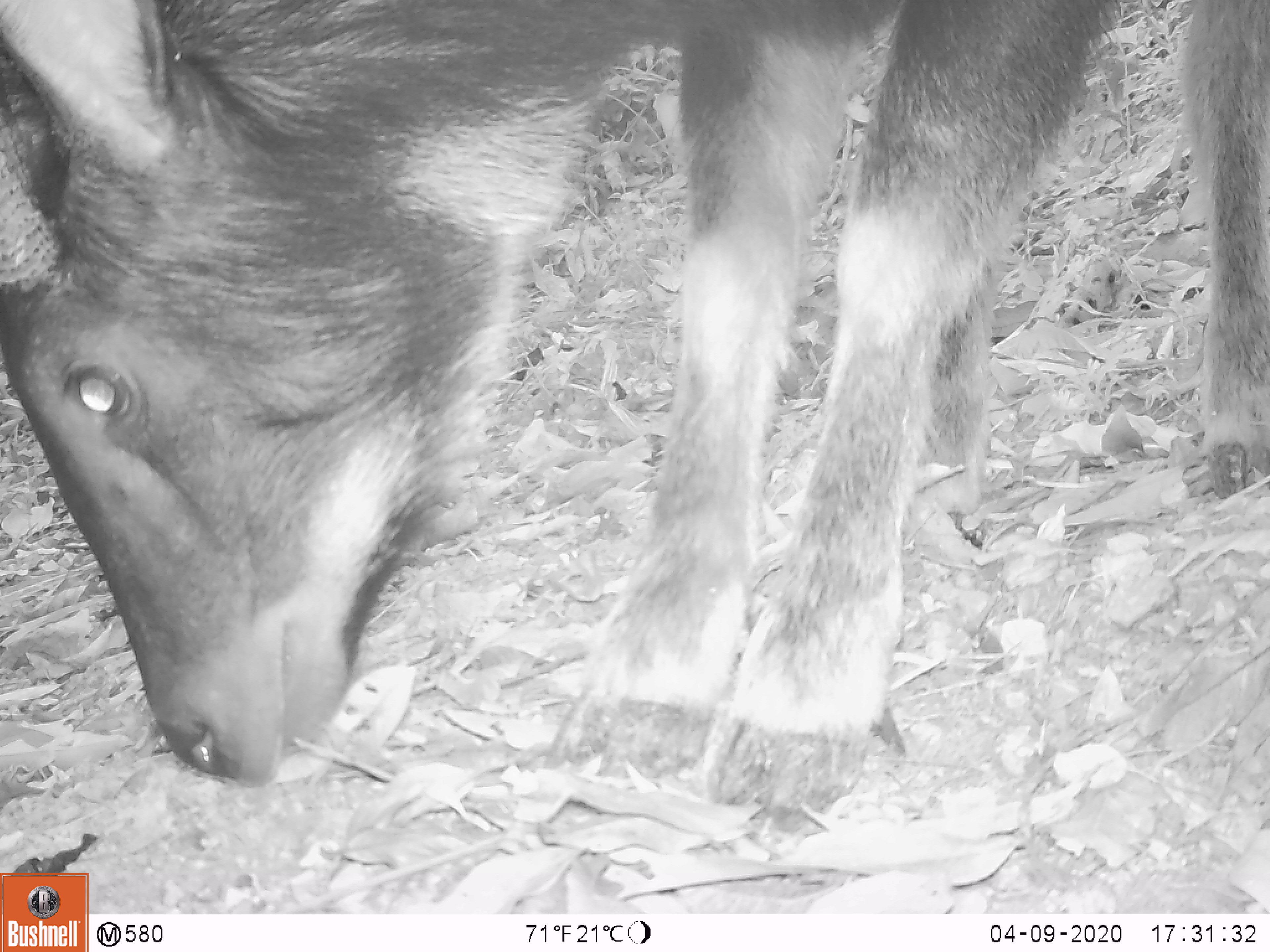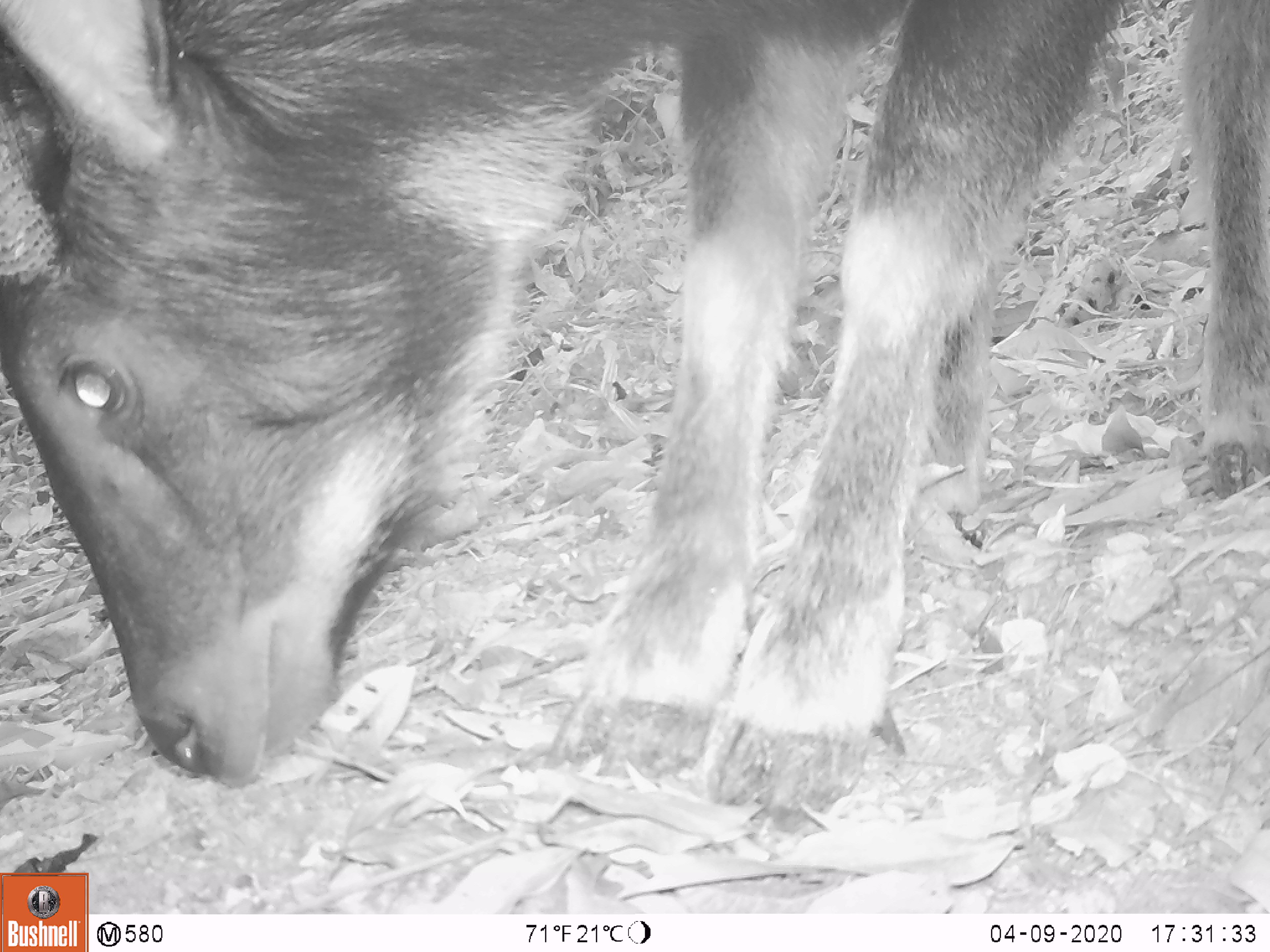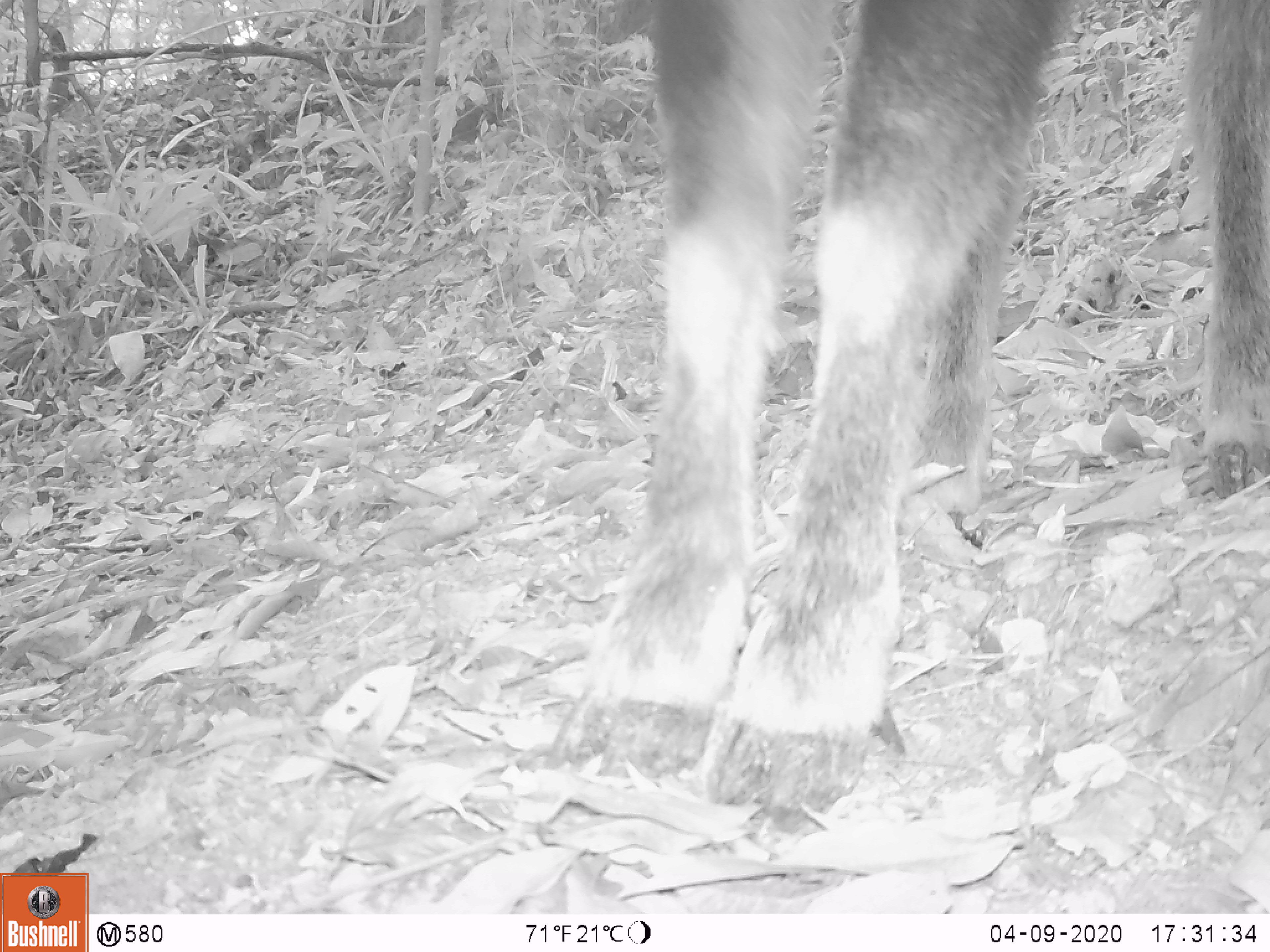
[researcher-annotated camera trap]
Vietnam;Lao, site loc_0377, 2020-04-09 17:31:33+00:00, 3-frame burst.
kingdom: Animalia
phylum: Chordata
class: Mammalia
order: Artiodactyla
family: Bovidae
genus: Capricornis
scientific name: Capricornis sumatraensis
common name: chinese serow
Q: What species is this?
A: Chinese serow (Capricornis sumatraensis).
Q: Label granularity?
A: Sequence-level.